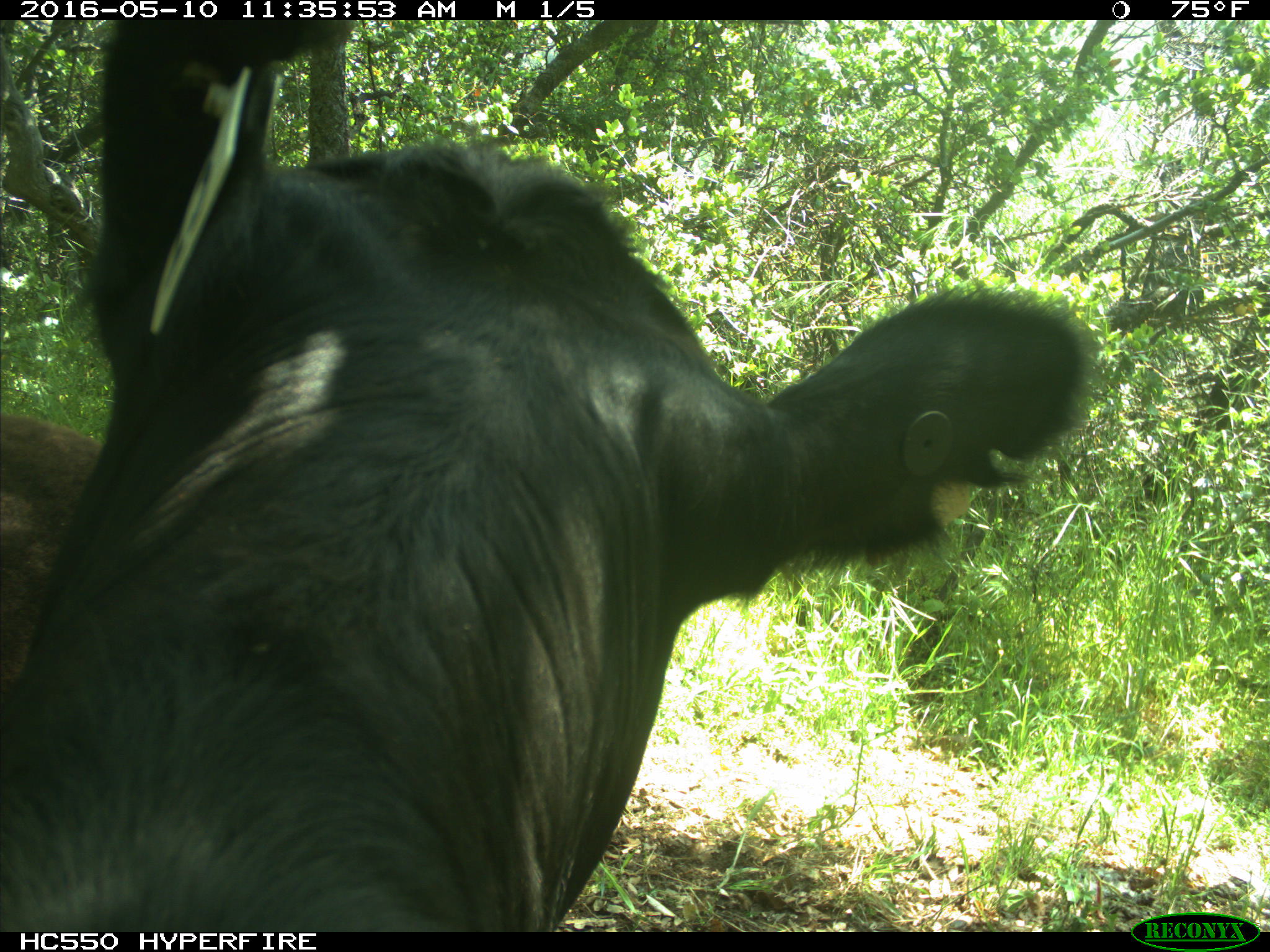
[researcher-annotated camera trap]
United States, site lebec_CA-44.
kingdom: Animalia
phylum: Chordata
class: Mammalia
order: Artiodactyla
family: Bovidae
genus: Bos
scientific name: Bos taurus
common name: domestic cow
Bos taurus (domestic cow).